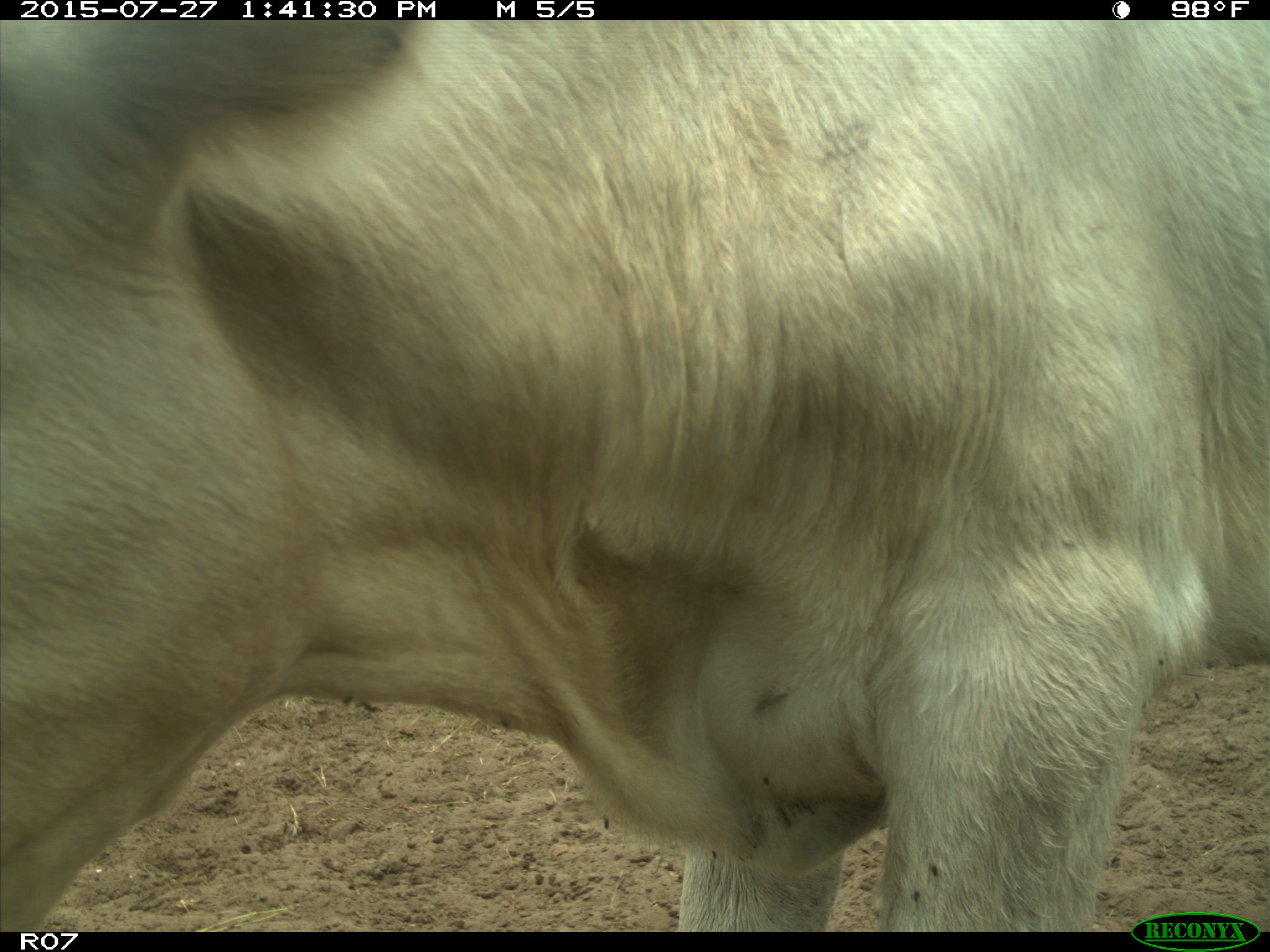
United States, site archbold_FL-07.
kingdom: Animalia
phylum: Chordata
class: Mammalia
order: Artiodactyla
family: Bovidae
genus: Bos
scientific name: Bos taurus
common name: domestic cow